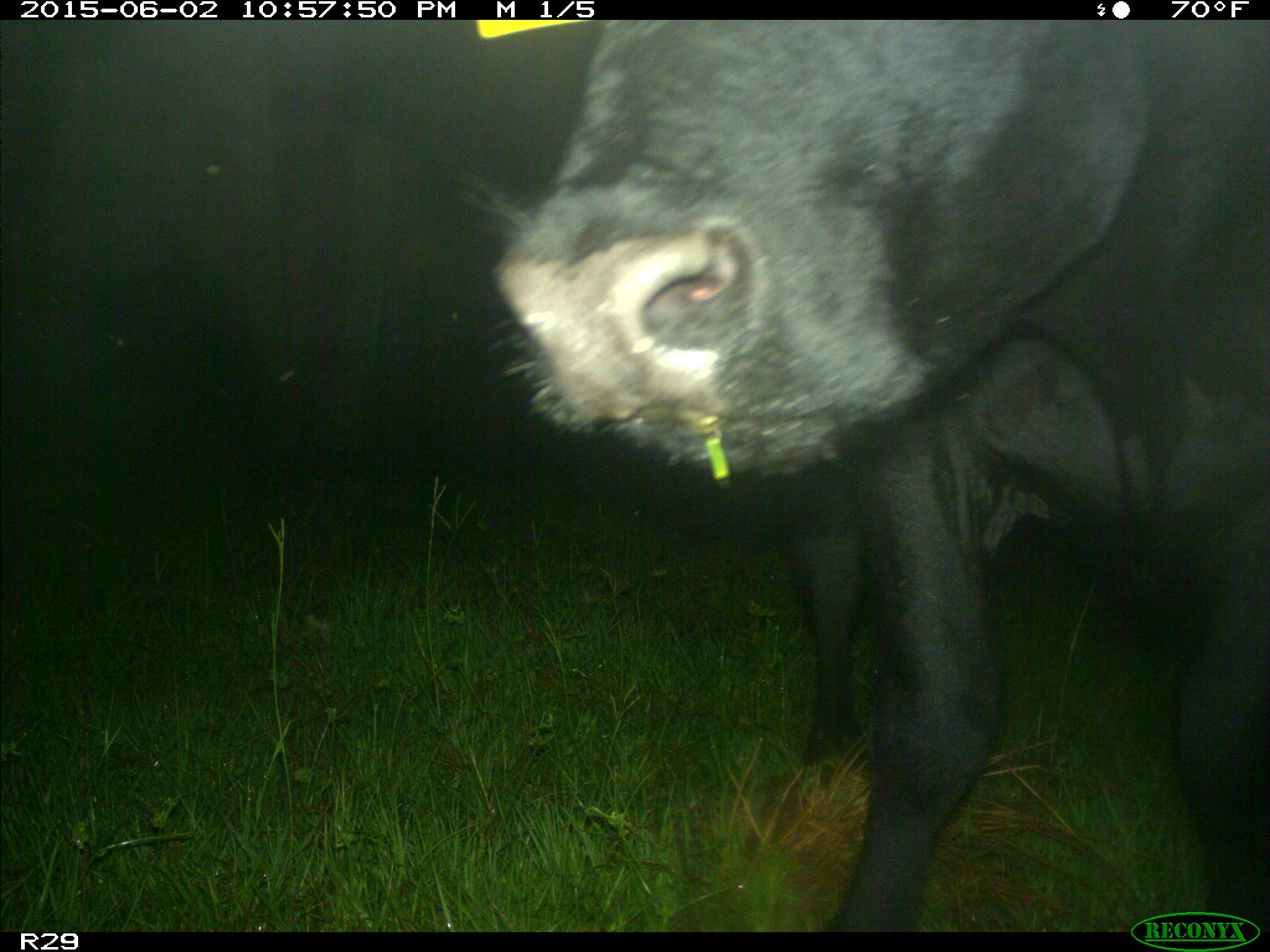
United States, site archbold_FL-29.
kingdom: Animalia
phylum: Chordata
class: Mammalia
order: Artiodactyla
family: Bovidae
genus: Bos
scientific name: Bos taurus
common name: domestic cow